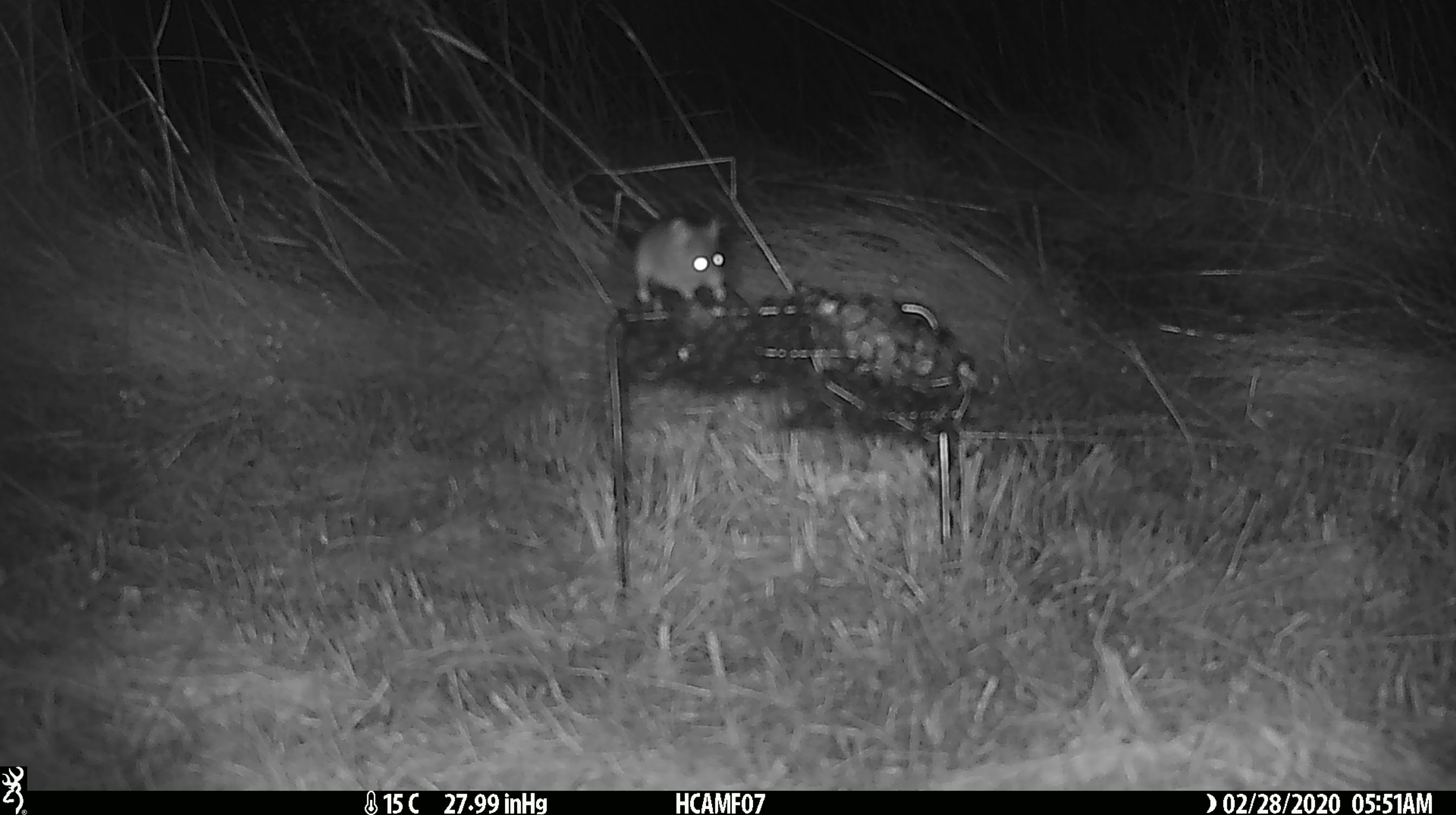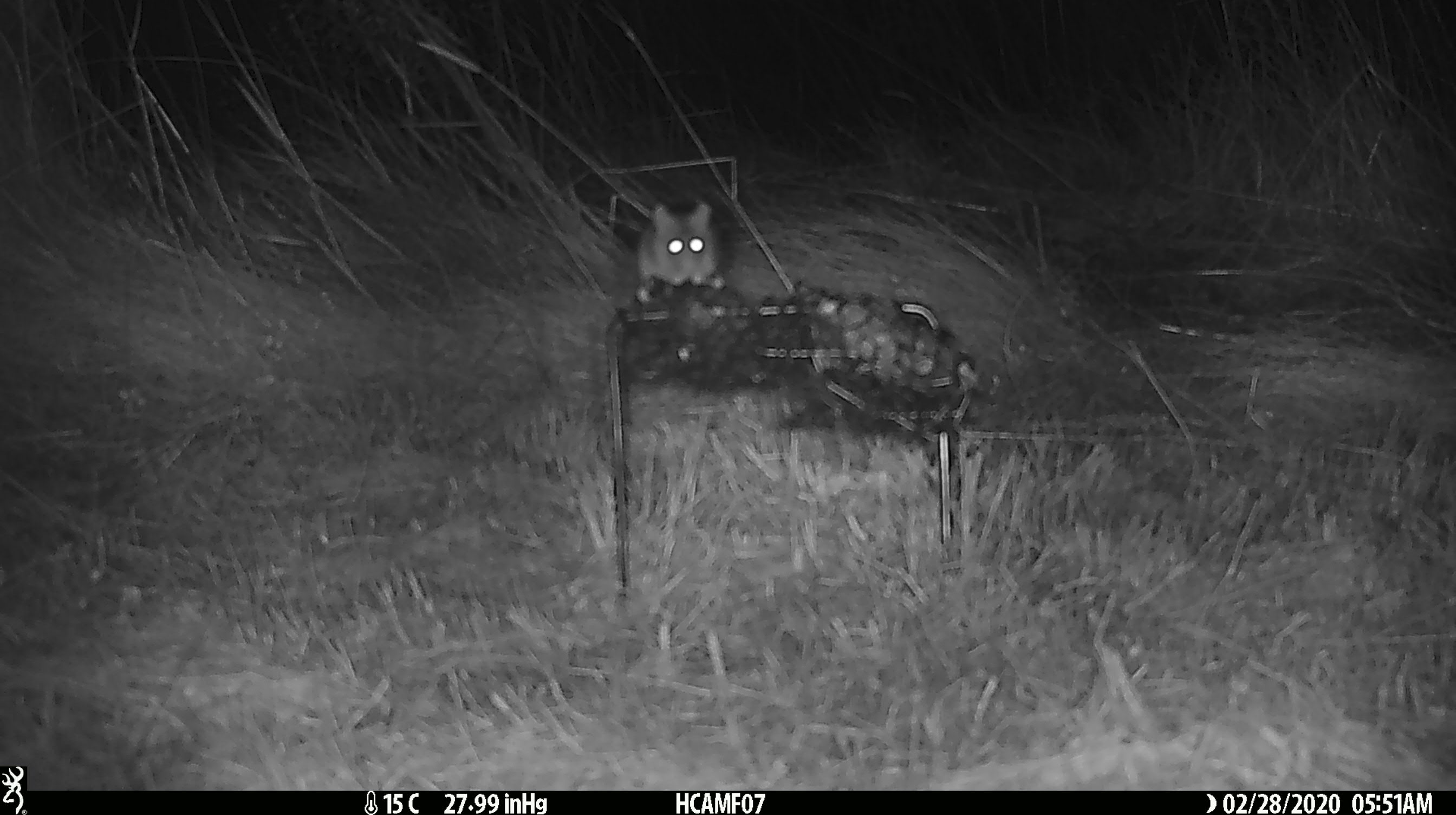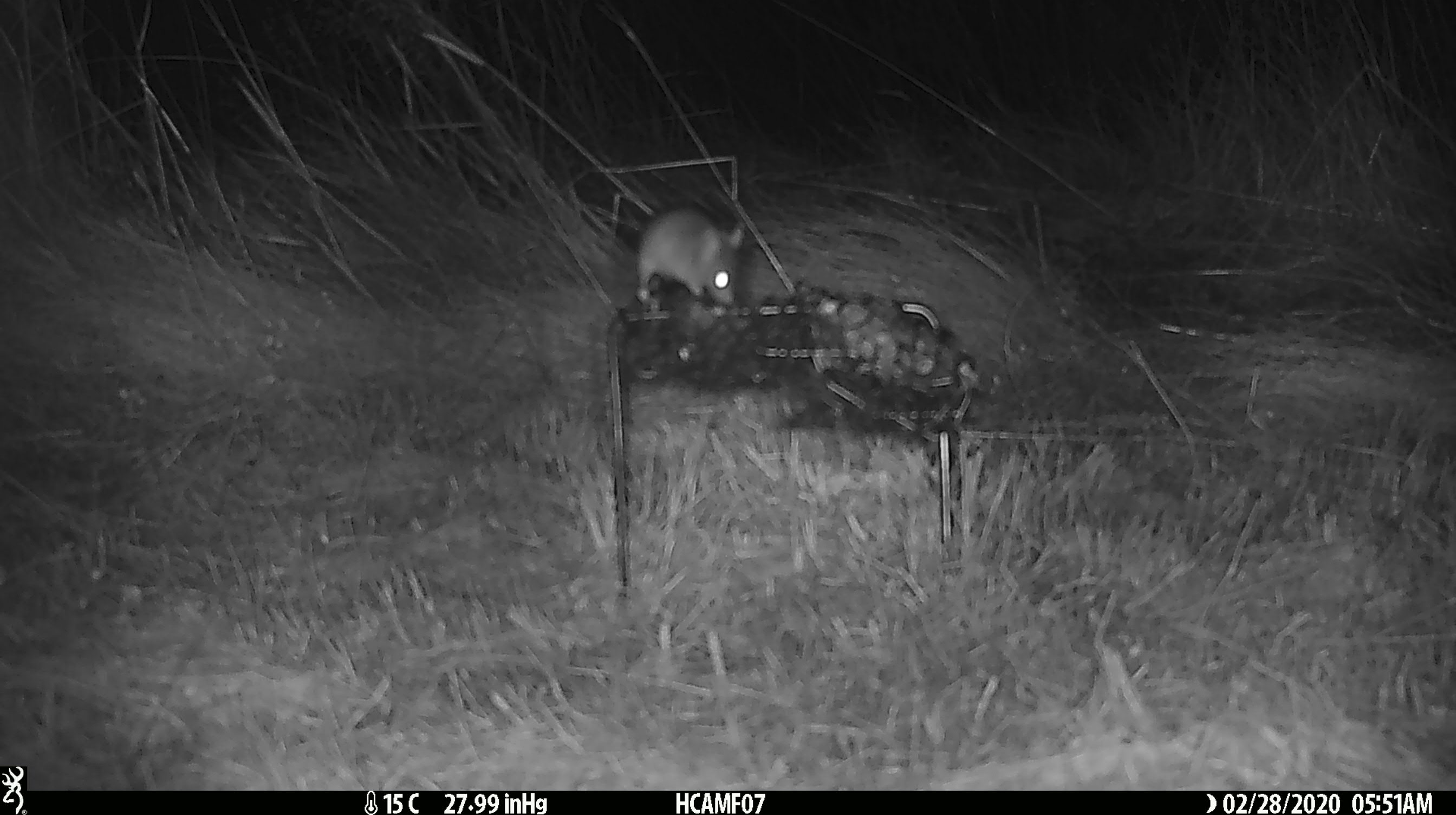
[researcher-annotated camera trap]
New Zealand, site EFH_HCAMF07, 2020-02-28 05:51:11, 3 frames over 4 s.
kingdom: Animalia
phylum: Chordata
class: Mammalia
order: Rodentia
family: Muridae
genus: Mus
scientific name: Mus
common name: mouse